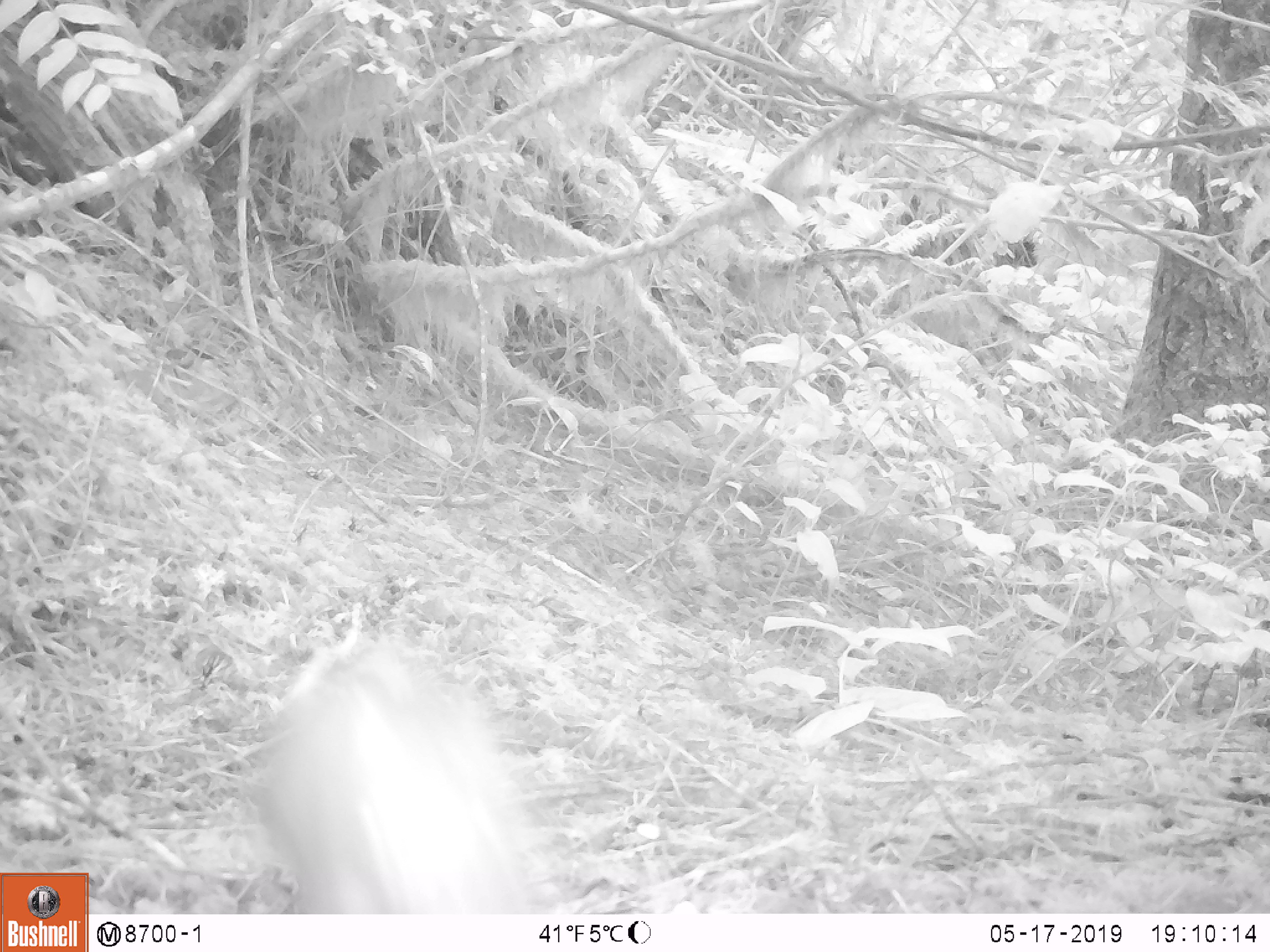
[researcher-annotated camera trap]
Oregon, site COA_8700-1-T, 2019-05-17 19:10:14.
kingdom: Animalia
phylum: Chordata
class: Mammalia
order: Rodentia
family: Aplodontiidae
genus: Aplodontia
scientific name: Aplodontia rufa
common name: mountain beaver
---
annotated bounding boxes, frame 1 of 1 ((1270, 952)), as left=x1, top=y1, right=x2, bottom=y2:
mountain beaver: left=263, top=649, right=549, bottom=909